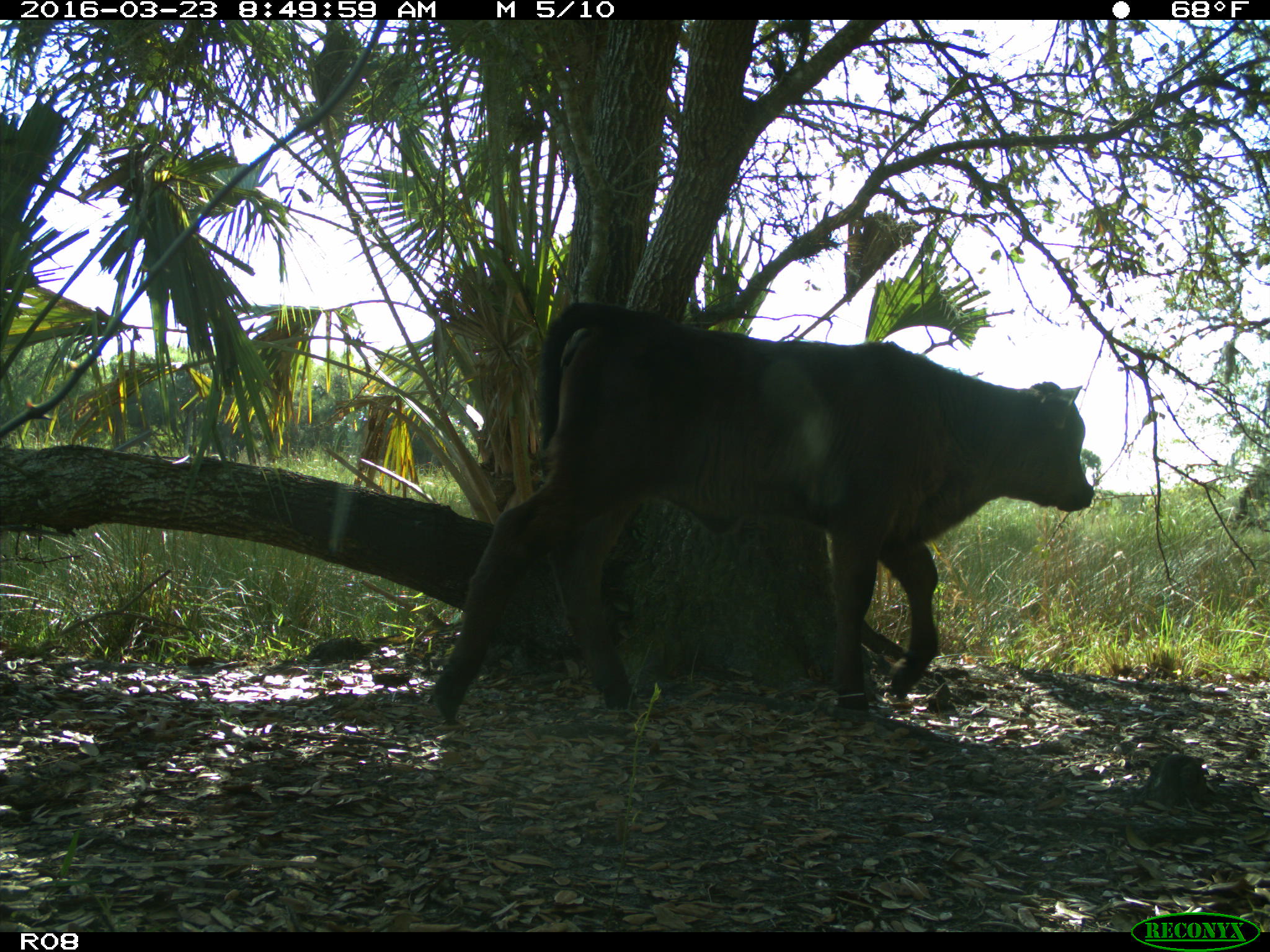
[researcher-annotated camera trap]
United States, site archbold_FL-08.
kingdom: Animalia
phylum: Chordata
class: Mammalia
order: Artiodactyla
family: Bovidae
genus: Bos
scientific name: Bos taurus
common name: domestic cow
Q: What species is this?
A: Bos taurus (domestic cow).